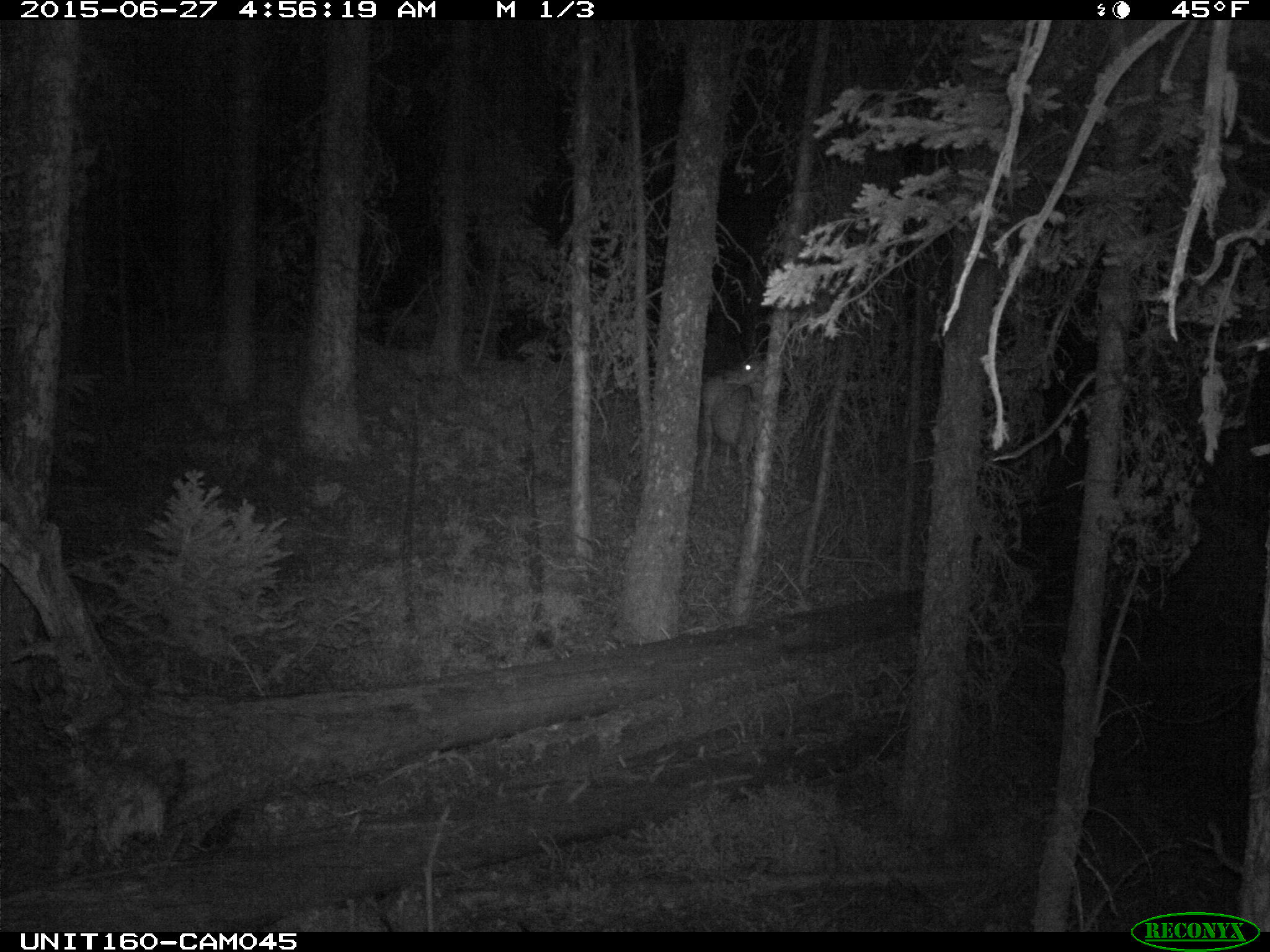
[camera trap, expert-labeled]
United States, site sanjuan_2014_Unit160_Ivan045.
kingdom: Animalia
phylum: Chordata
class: Mammalia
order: Artiodactyla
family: Cervidae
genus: Odocoileus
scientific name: Odocoileus hemionus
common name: mule deer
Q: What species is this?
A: Odocoileus hemionus (mule deer).